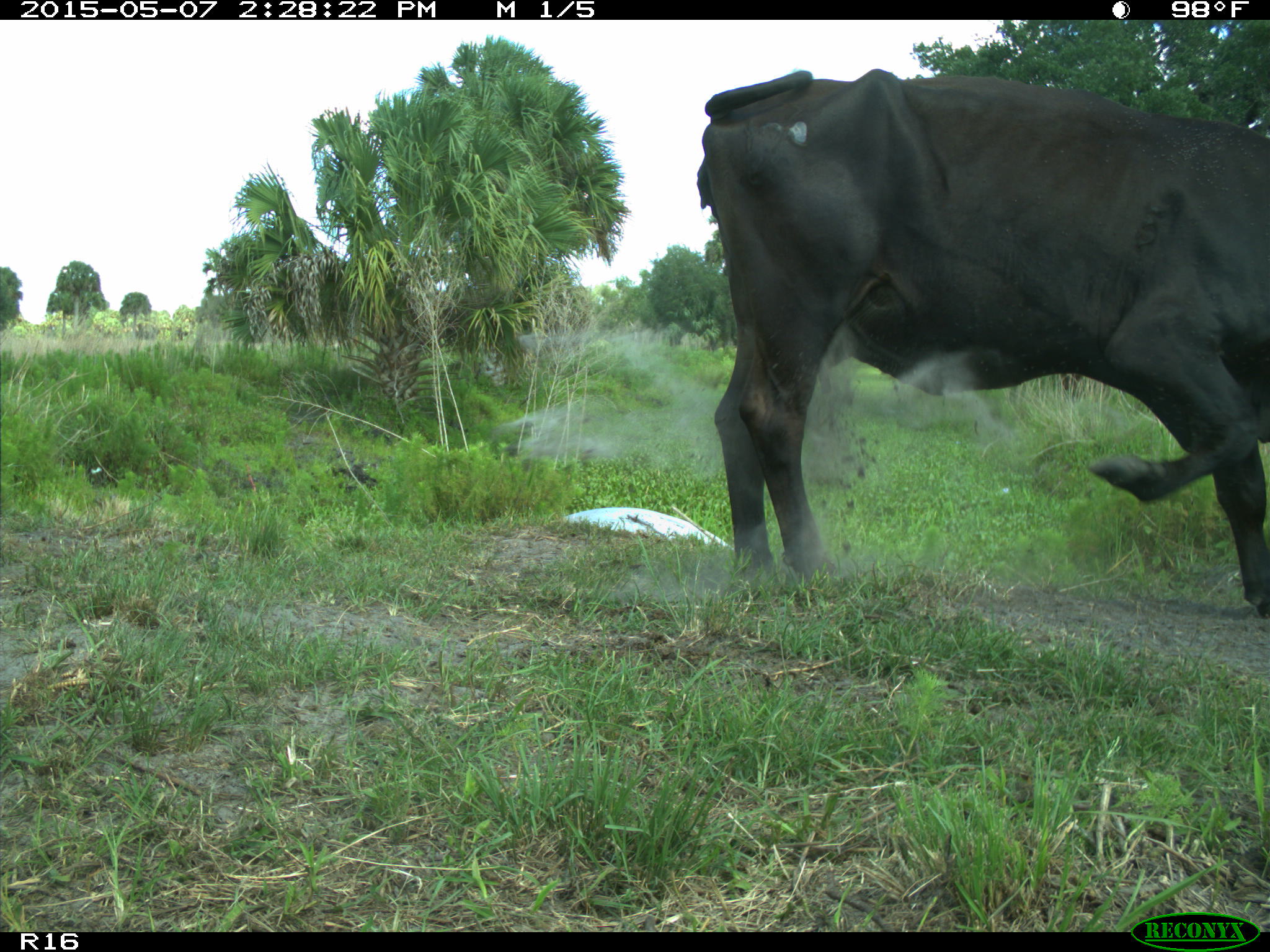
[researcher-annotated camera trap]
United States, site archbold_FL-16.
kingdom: Animalia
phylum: Chordata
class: Mammalia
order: Artiodactyla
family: Bovidae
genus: Bos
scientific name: Bos taurus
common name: domestic cow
Bos taurus (domestic cow).